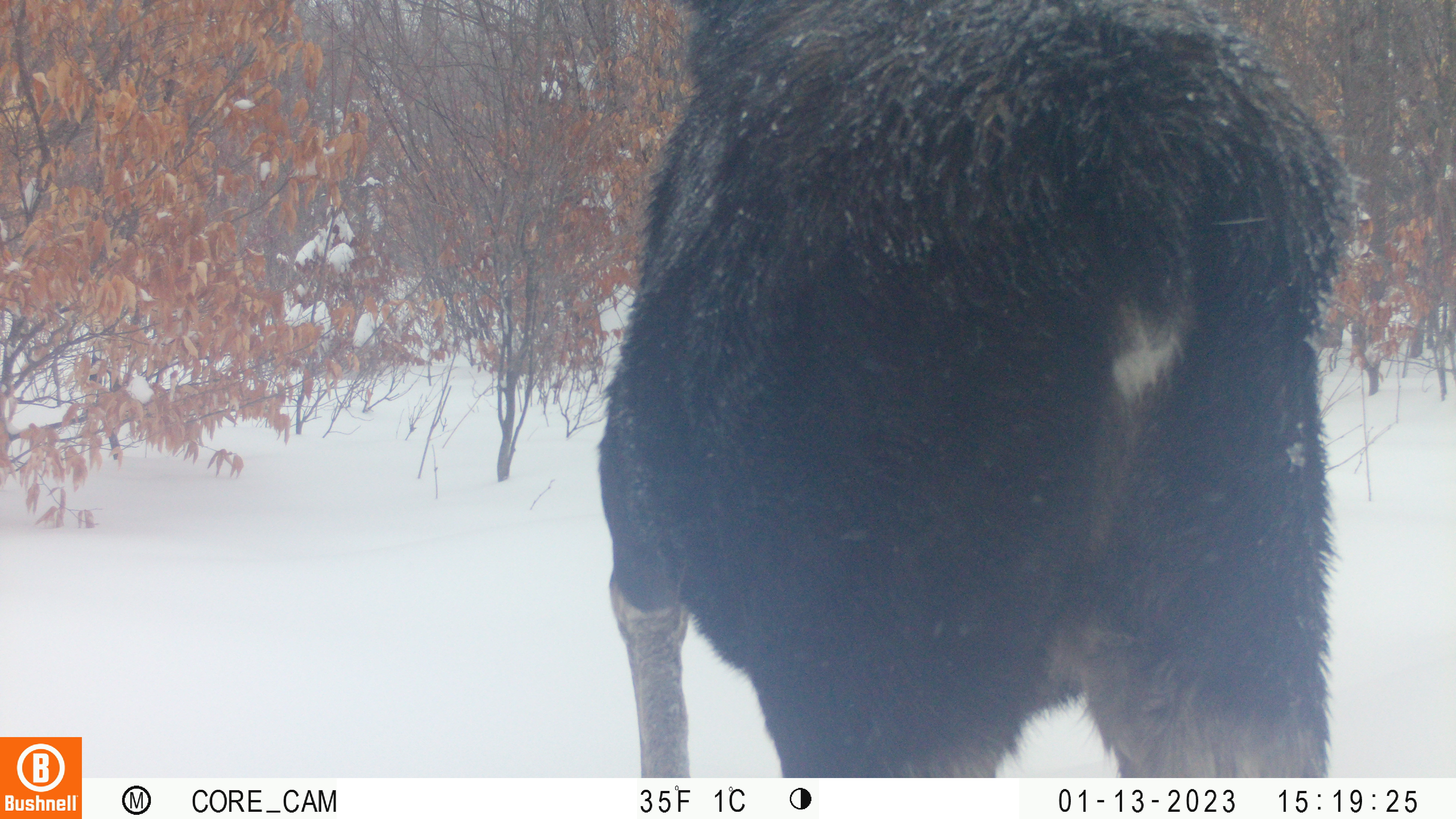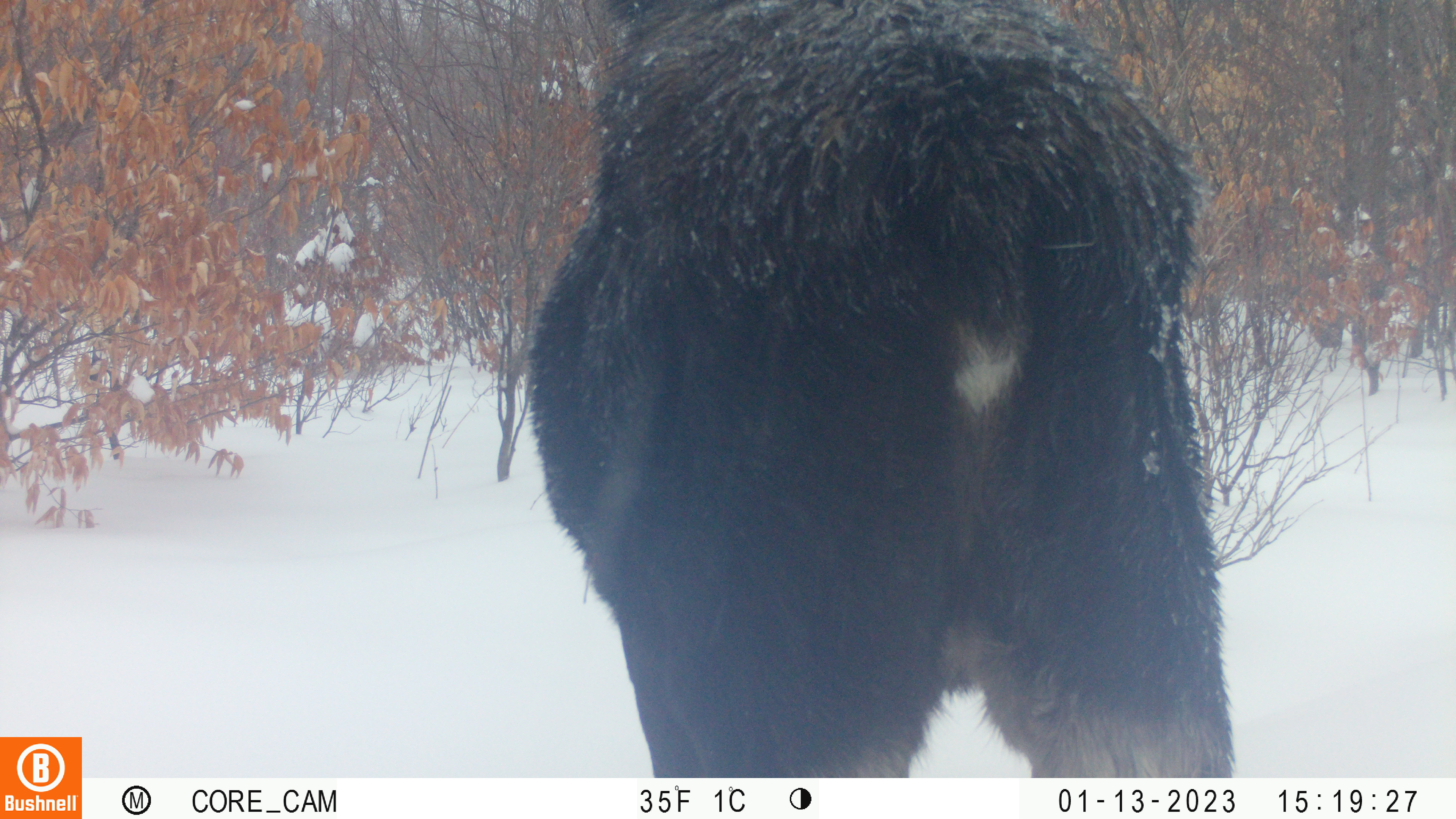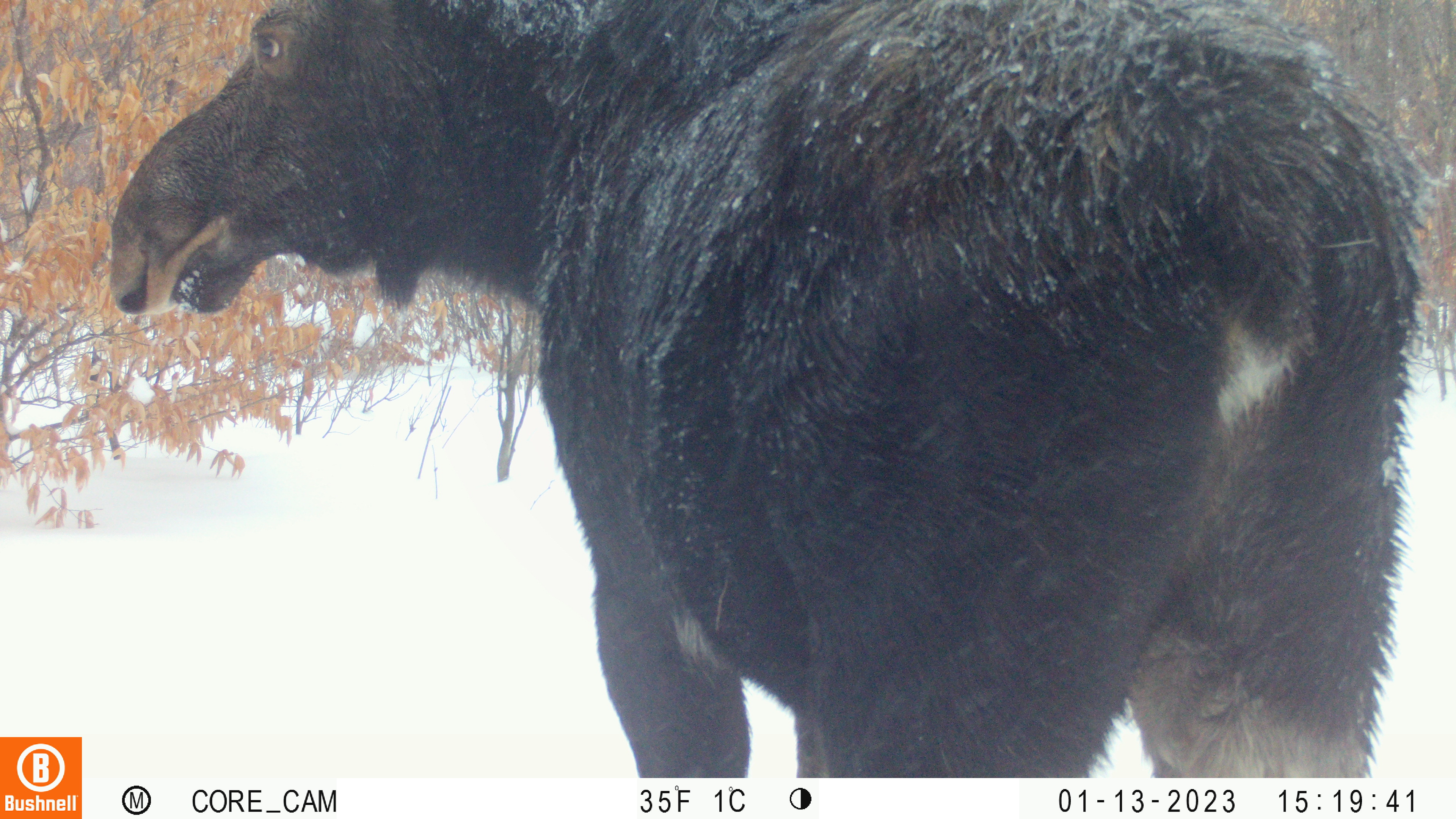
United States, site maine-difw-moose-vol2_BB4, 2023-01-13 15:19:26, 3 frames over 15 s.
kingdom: Animalia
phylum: Chordata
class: Mammalia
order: Artiodactyla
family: Cervidae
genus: Alces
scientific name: Alces alces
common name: moose